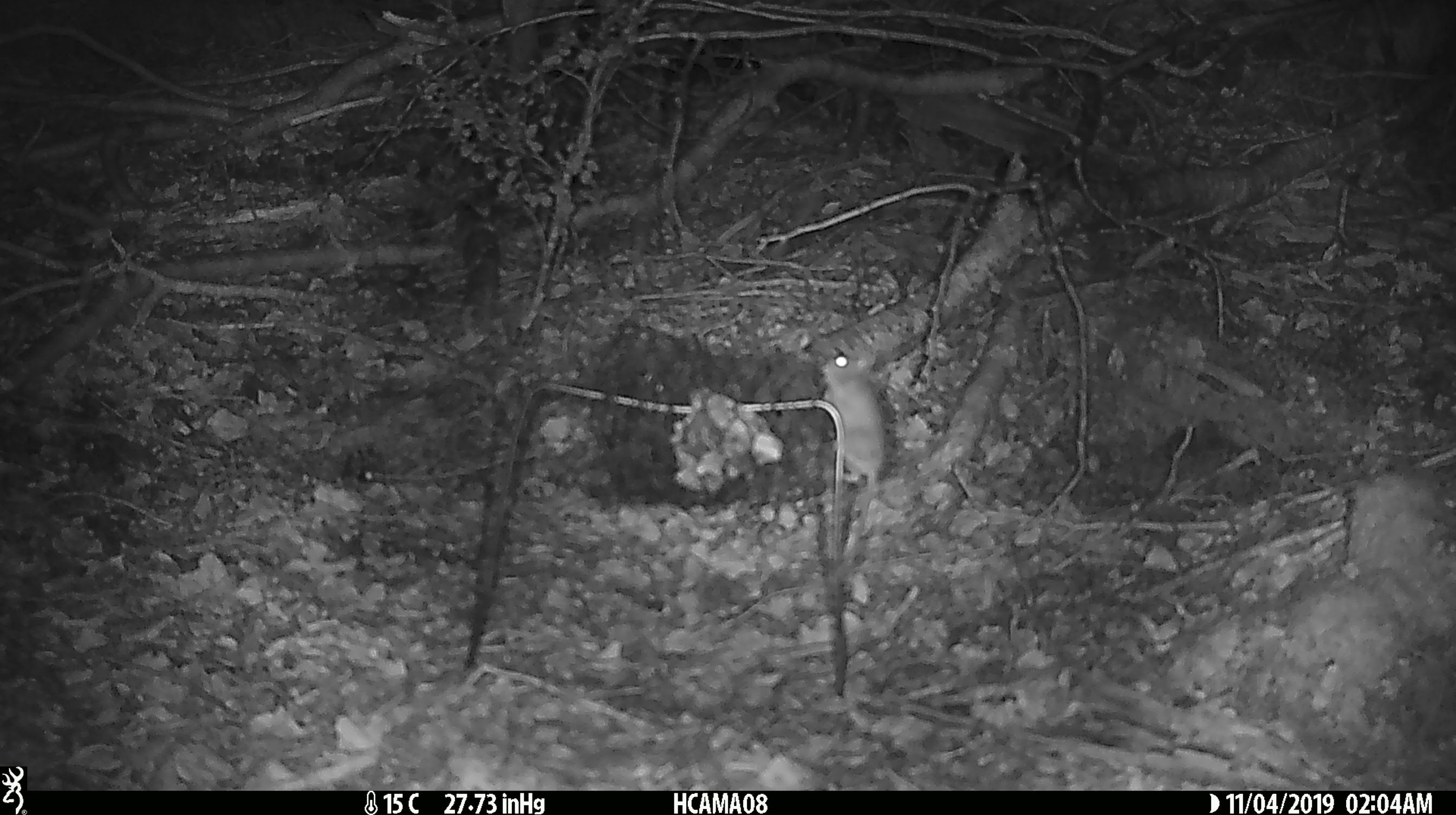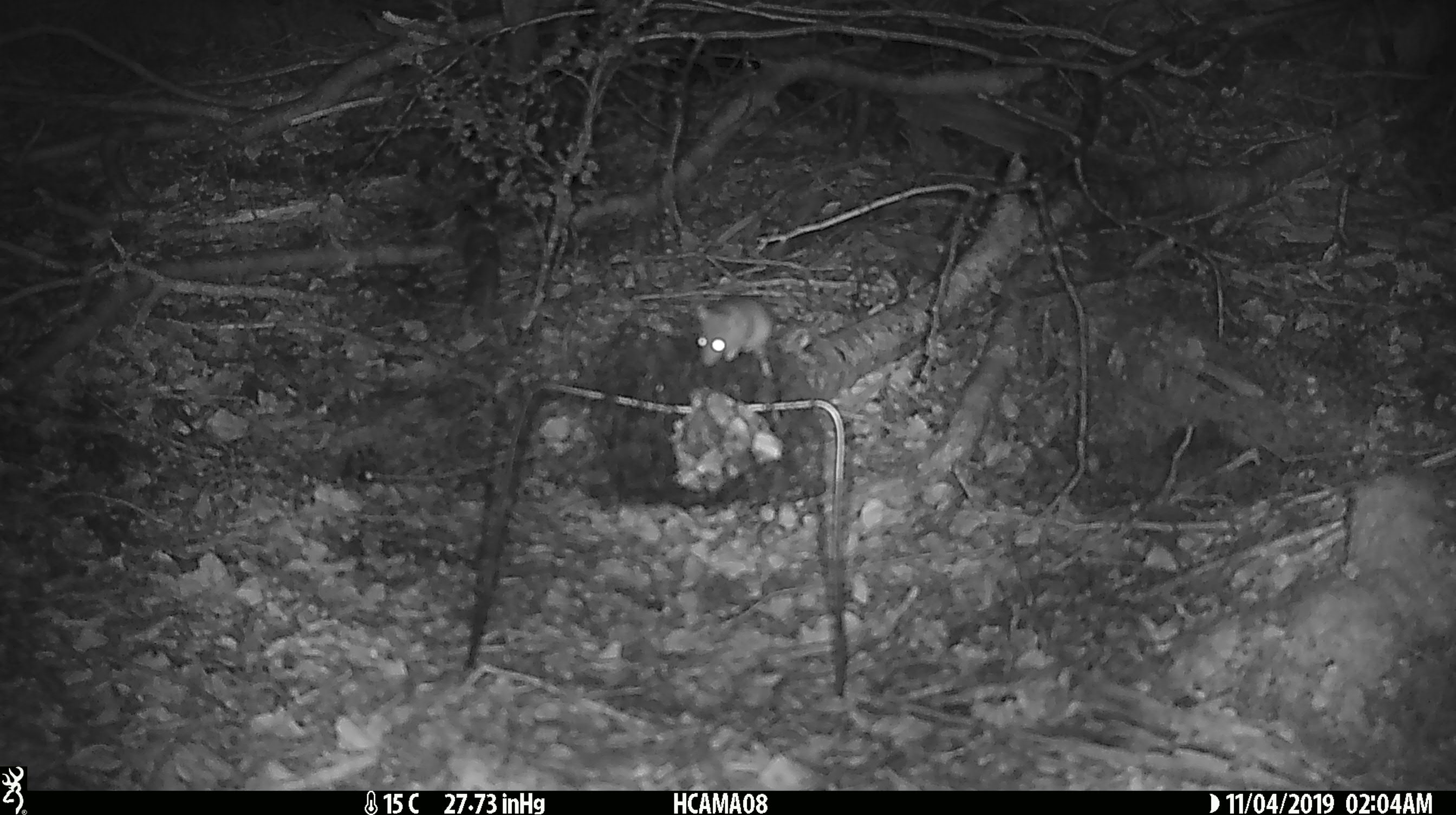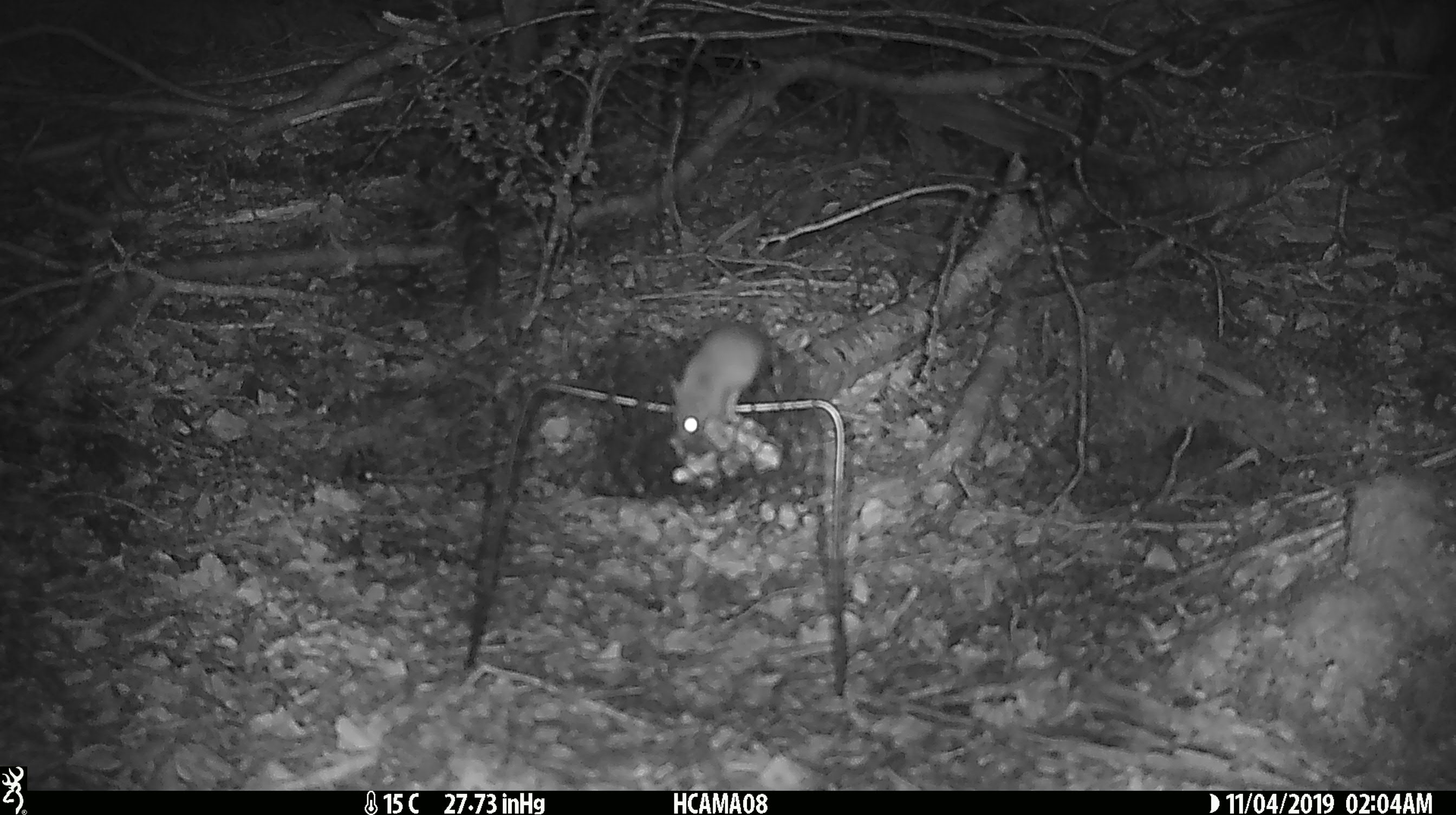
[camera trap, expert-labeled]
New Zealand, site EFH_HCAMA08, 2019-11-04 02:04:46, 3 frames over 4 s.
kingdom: Animalia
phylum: Chordata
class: Mammalia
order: Rodentia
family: Muridae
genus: Mus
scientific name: Mus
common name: mouse